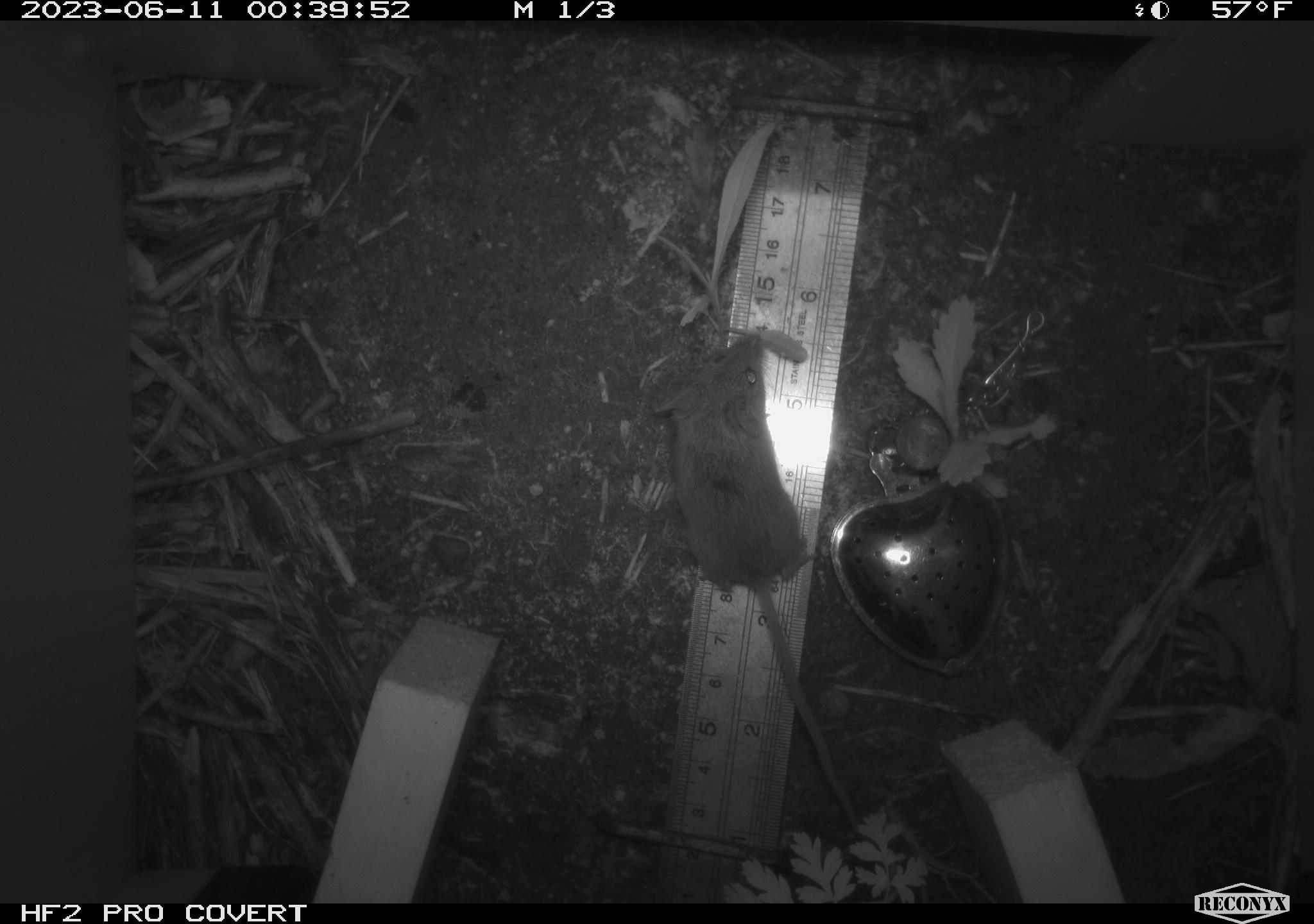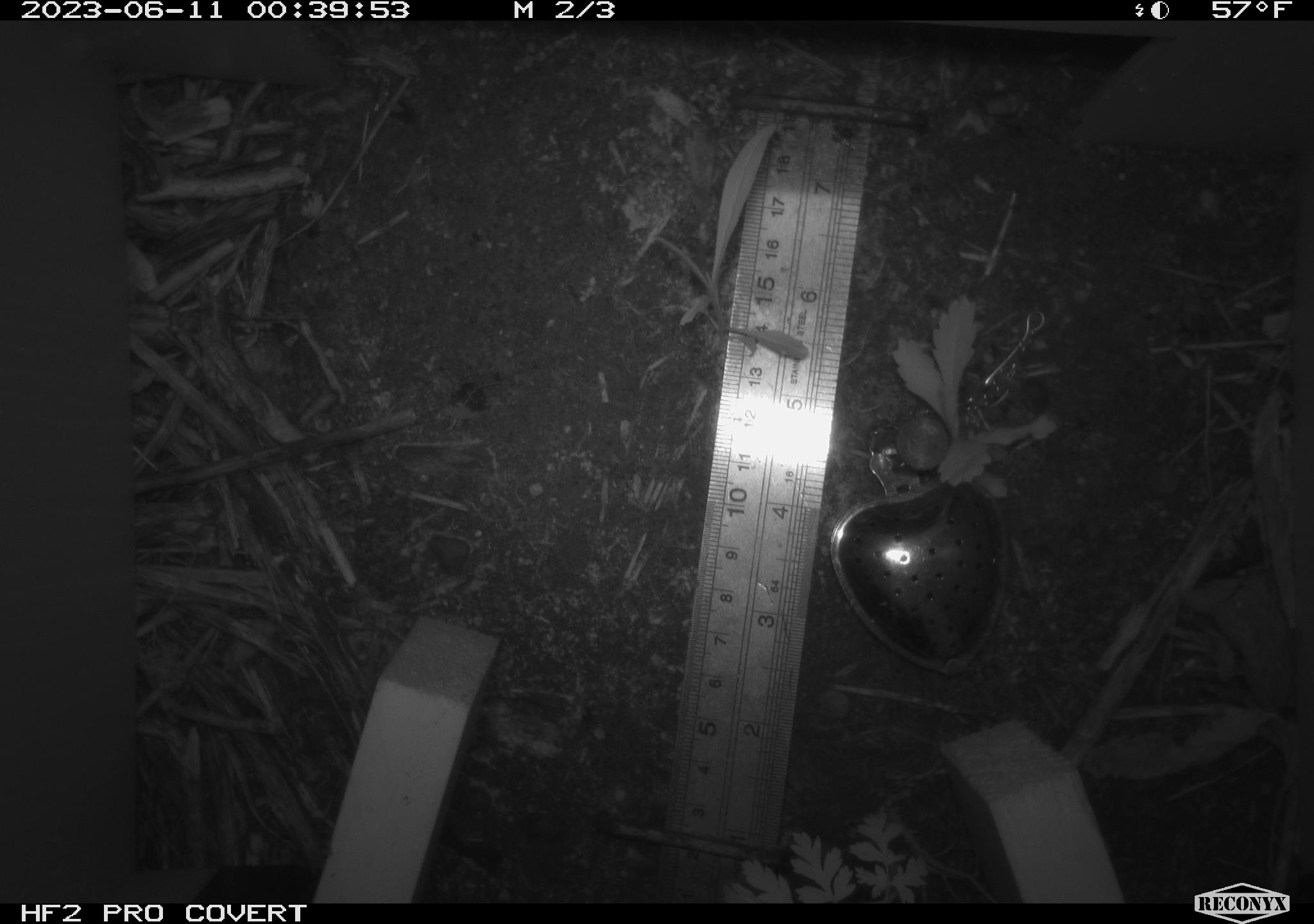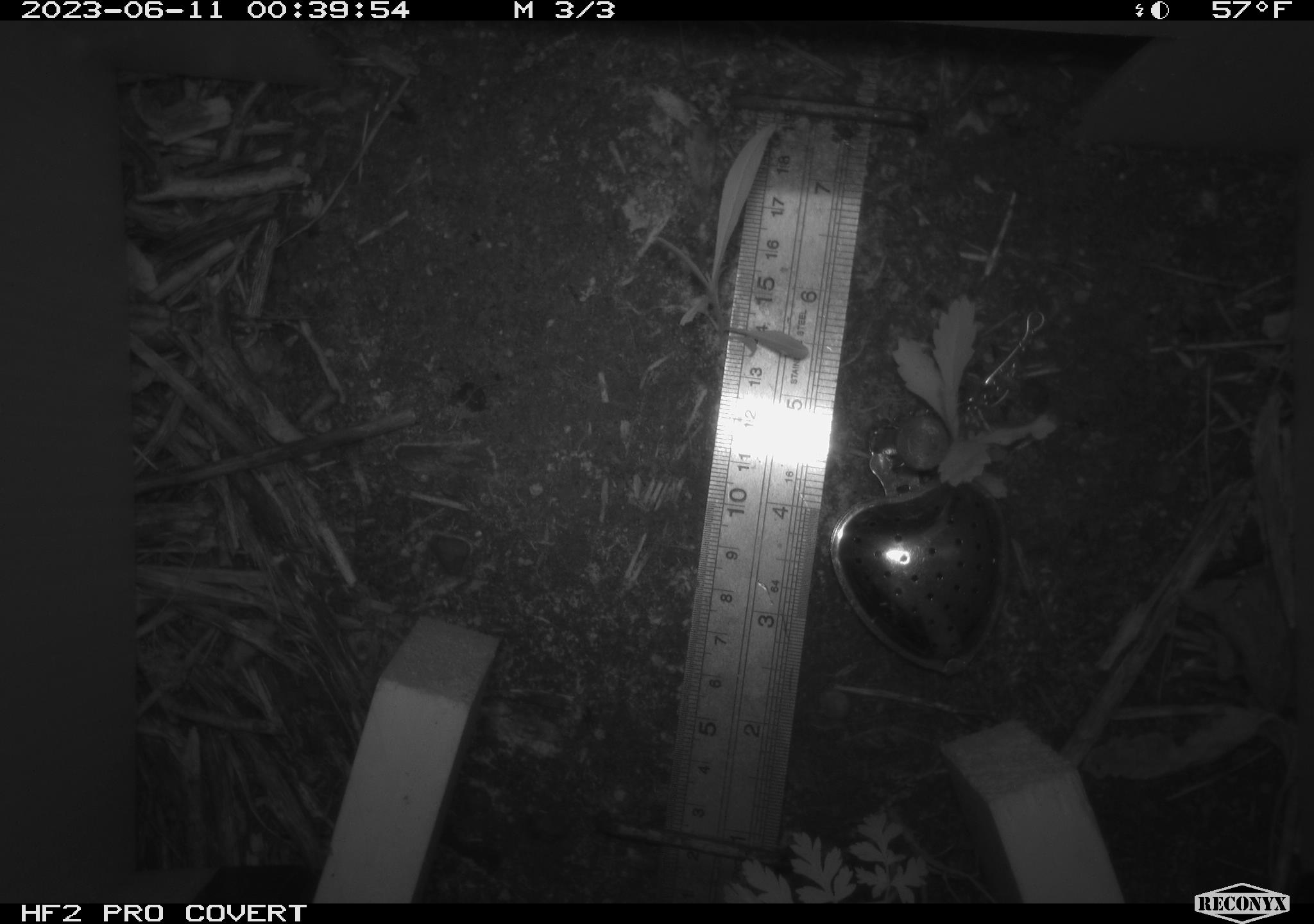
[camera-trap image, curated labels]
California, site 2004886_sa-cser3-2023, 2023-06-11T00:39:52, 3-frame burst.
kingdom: Animalia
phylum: Chordata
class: Mammalia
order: Rodentia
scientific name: Rodentia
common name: mouse species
Mouse species (Rodentia).